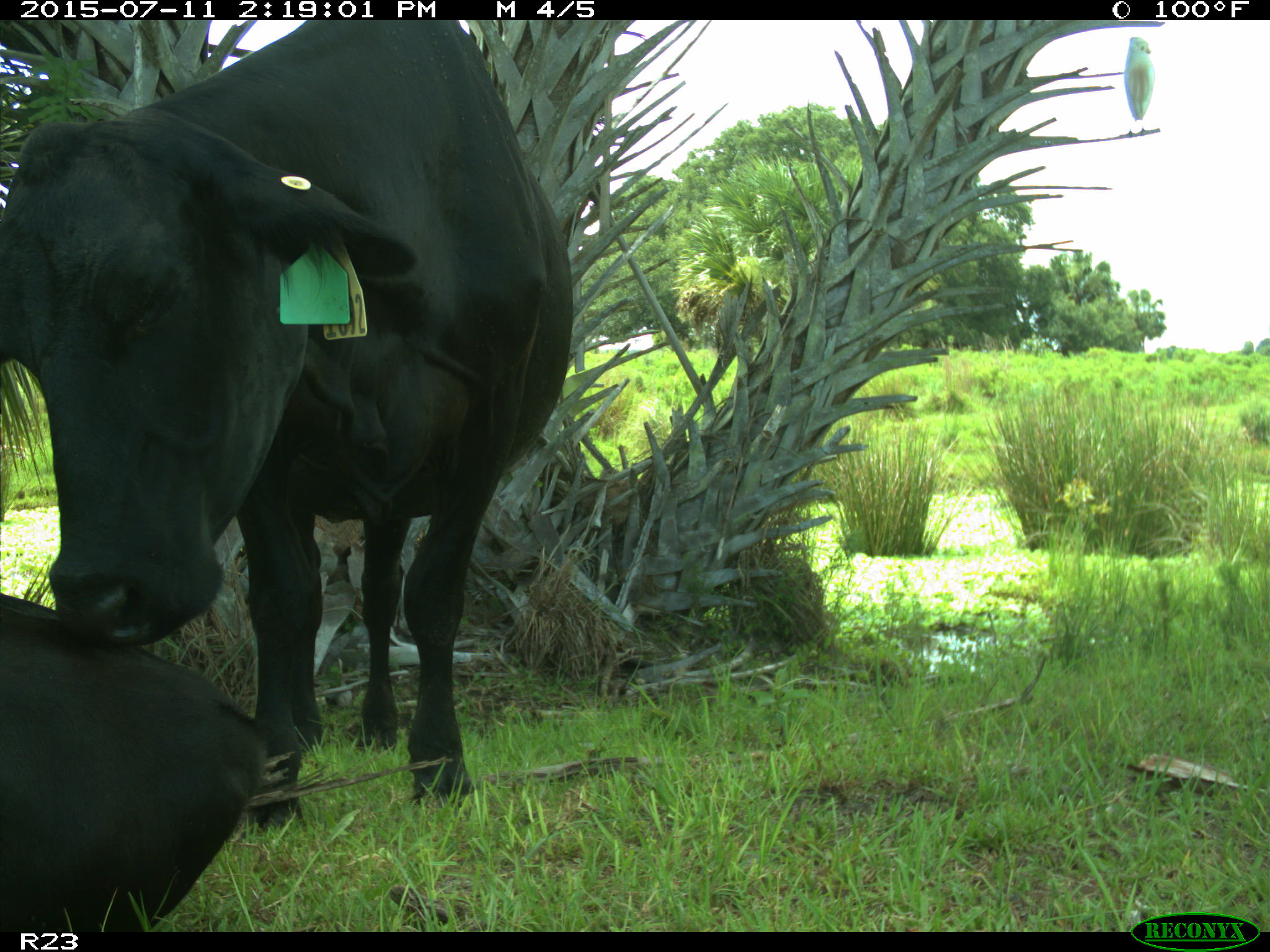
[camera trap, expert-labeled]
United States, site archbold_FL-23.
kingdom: Animalia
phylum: Chordata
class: Mammalia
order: Artiodactyla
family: Bovidae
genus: Bos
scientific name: Bos taurus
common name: domestic cow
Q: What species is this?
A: Bos taurus (domestic cow).